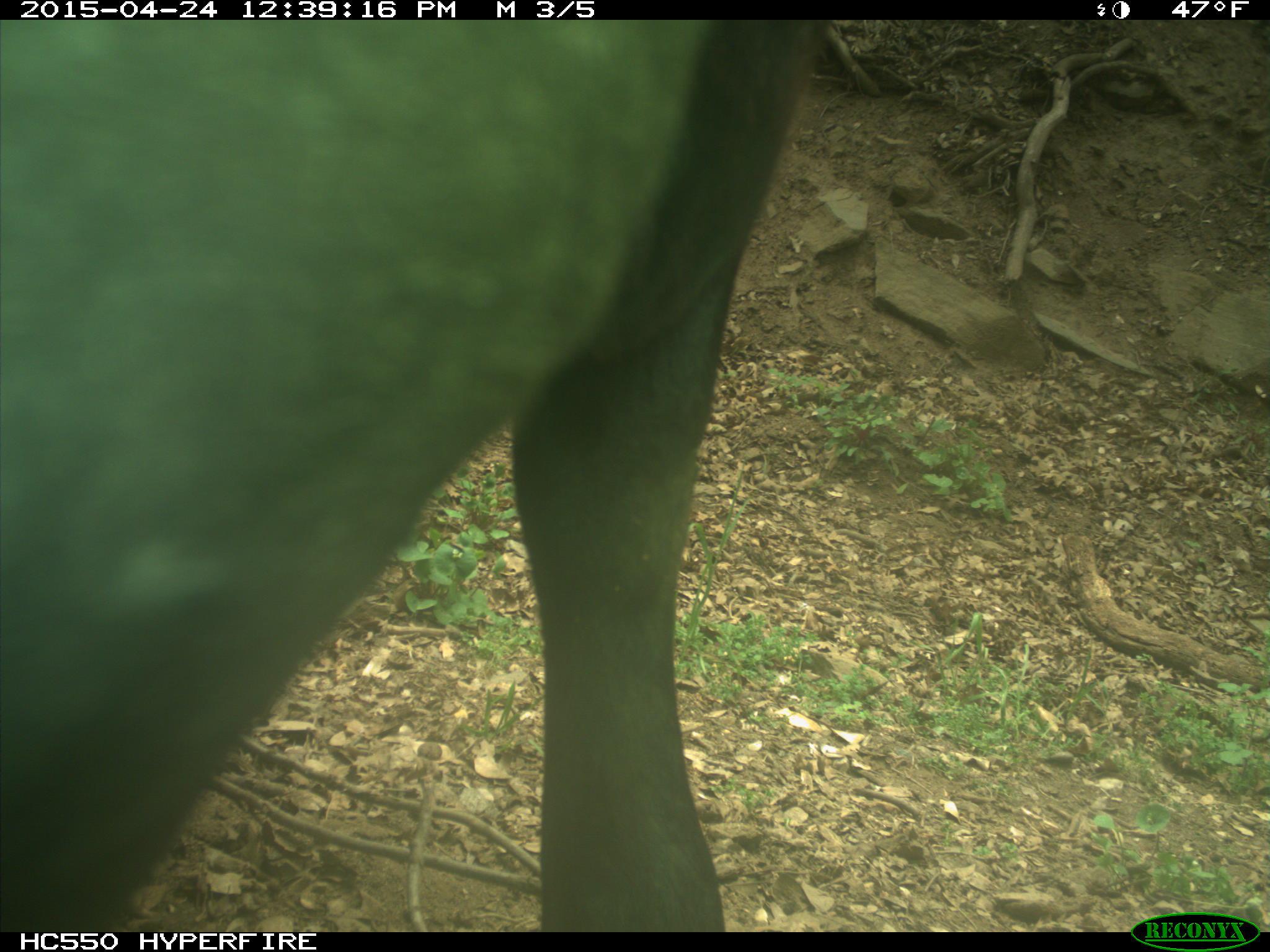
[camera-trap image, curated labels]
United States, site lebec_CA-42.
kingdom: Animalia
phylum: Chordata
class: Mammalia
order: Artiodactyla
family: Bovidae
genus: Bos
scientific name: Bos taurus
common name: domestic cow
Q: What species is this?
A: Bos taurus (domestic cow).